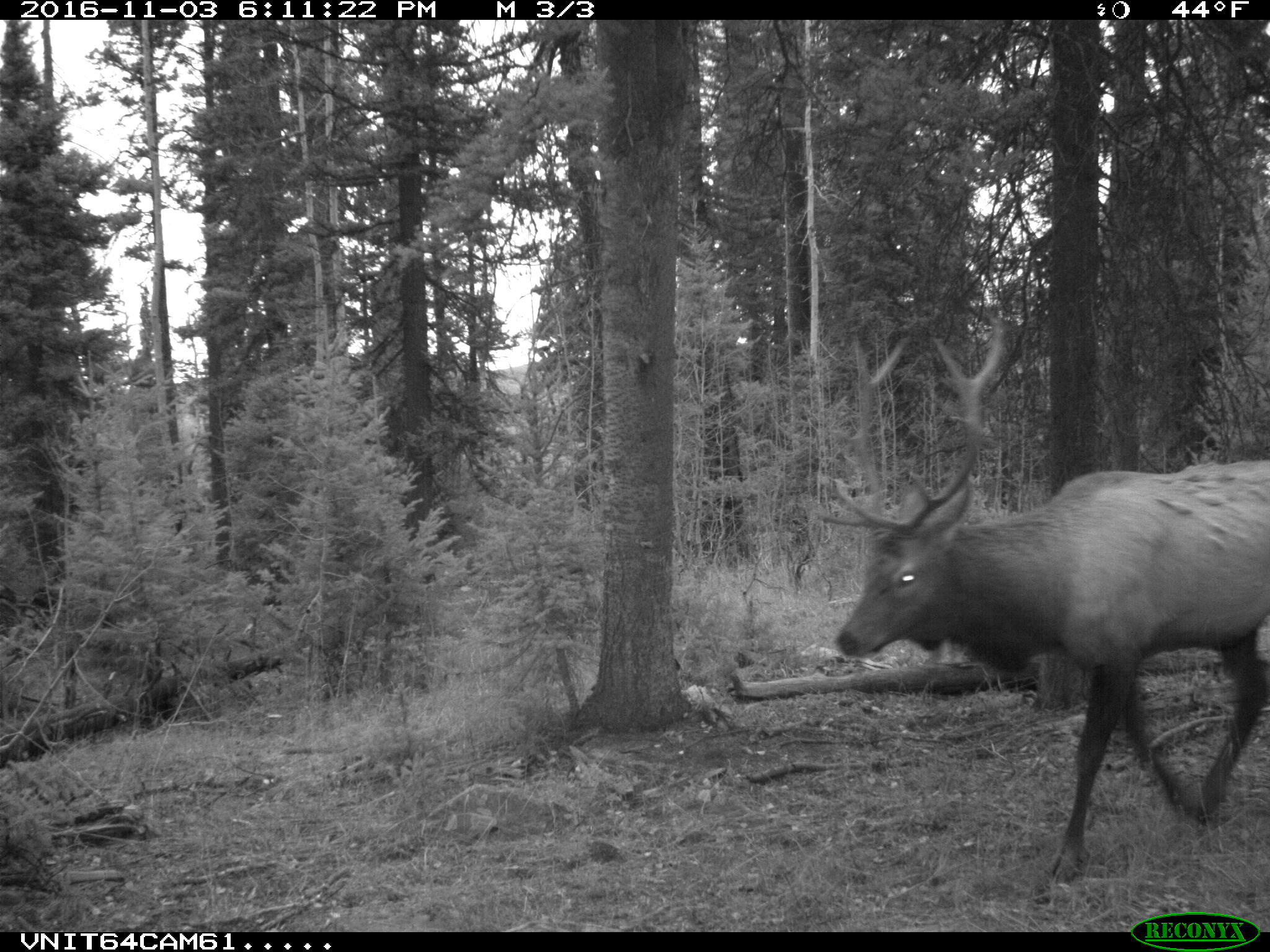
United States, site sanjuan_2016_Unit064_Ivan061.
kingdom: Animalia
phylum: Chordata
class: Mammalia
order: Artiodactyla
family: Cervidae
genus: Cervus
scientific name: Cervus elaphus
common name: red deer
Cervus elaphus (red deer).